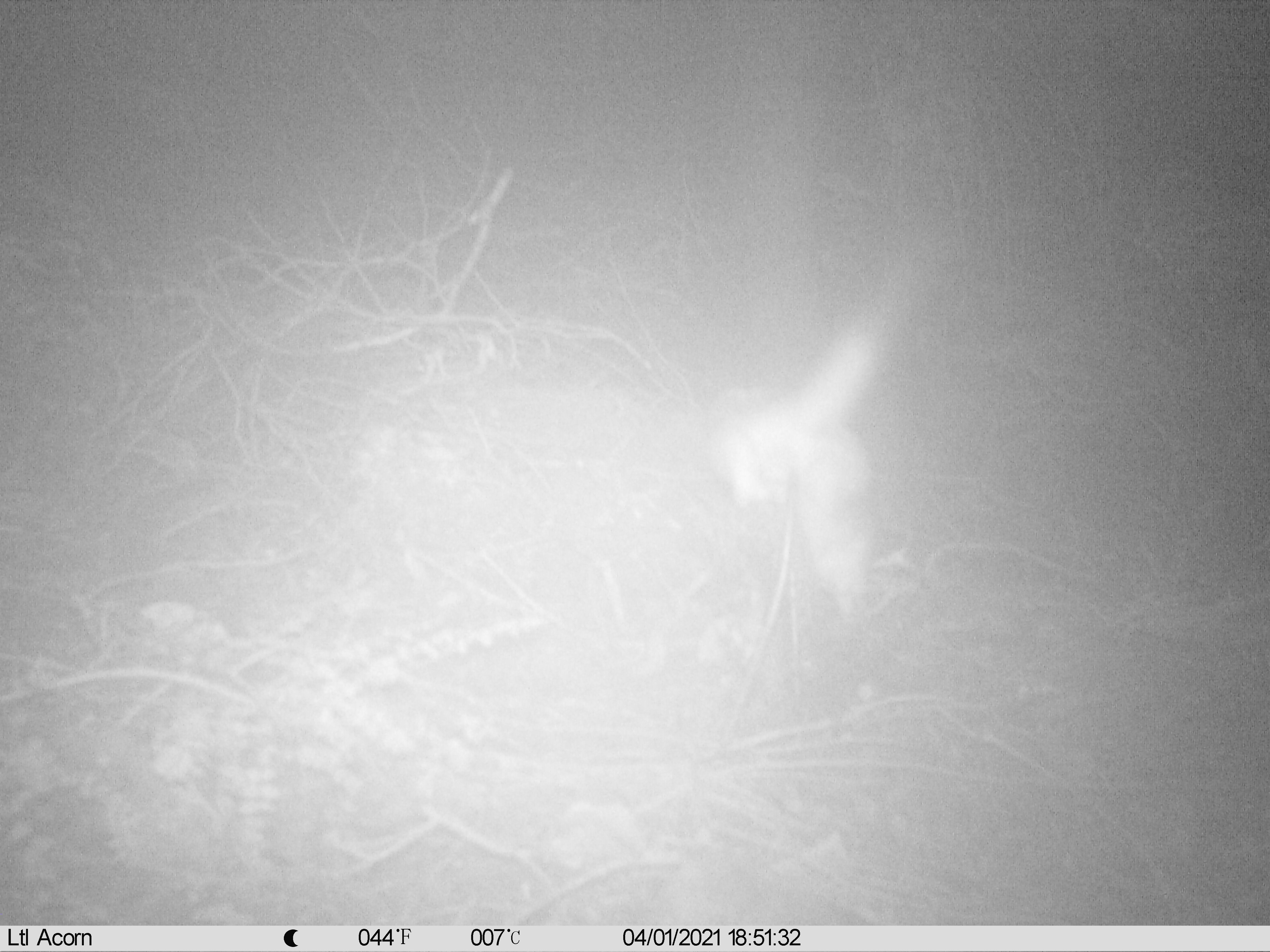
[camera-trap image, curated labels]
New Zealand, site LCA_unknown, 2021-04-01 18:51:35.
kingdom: Animalia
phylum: Chordata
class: Mammalia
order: Carnivora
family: Mustelidae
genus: Mustela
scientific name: Mustela erminea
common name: stoat